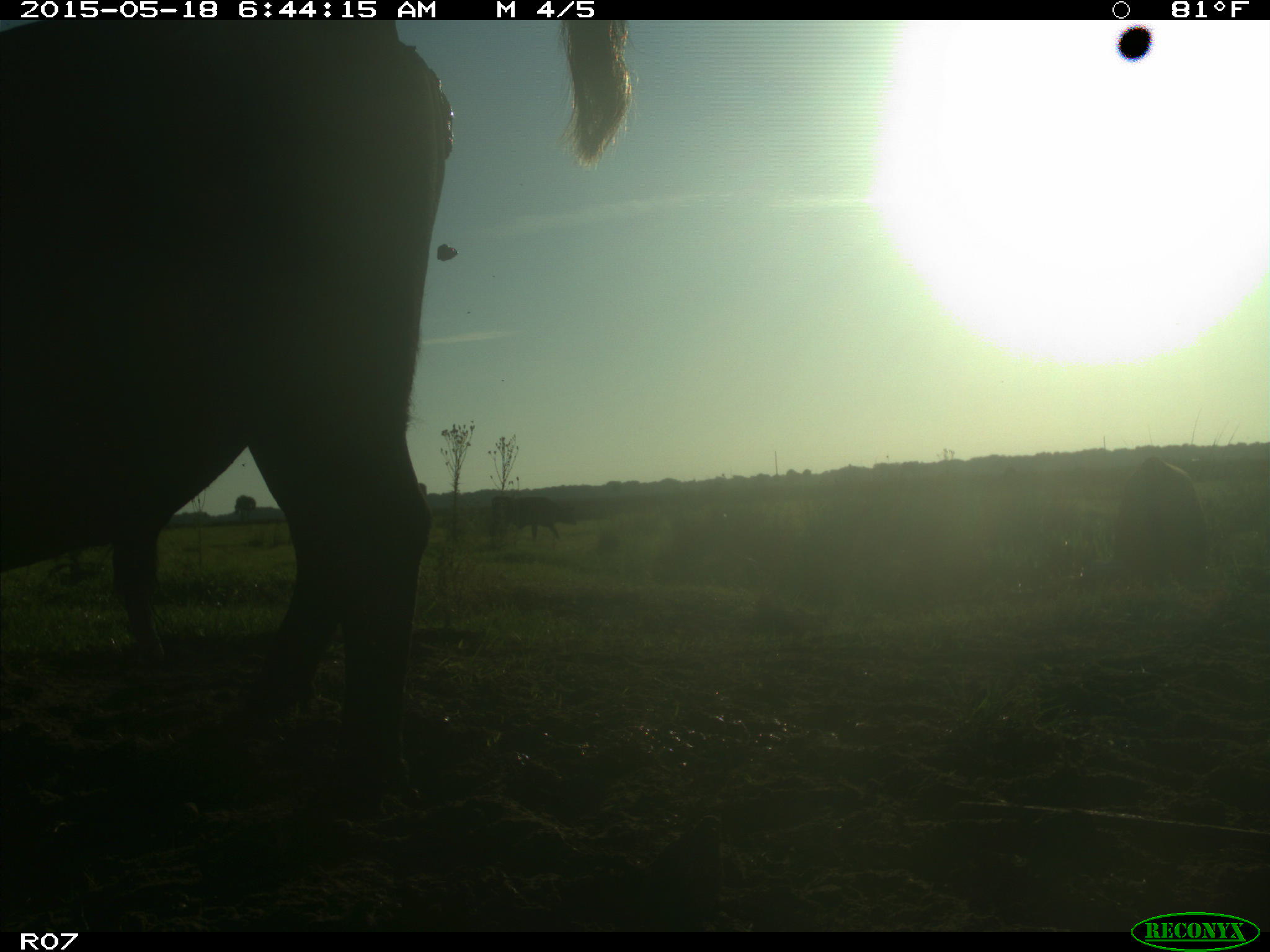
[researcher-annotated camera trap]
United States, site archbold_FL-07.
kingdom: Animalia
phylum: Chordata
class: Mammalia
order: Artiodactyla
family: Bovidae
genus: Bos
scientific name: Bos taurus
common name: domestic cow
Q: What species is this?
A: Bos taurus (domestic cow).